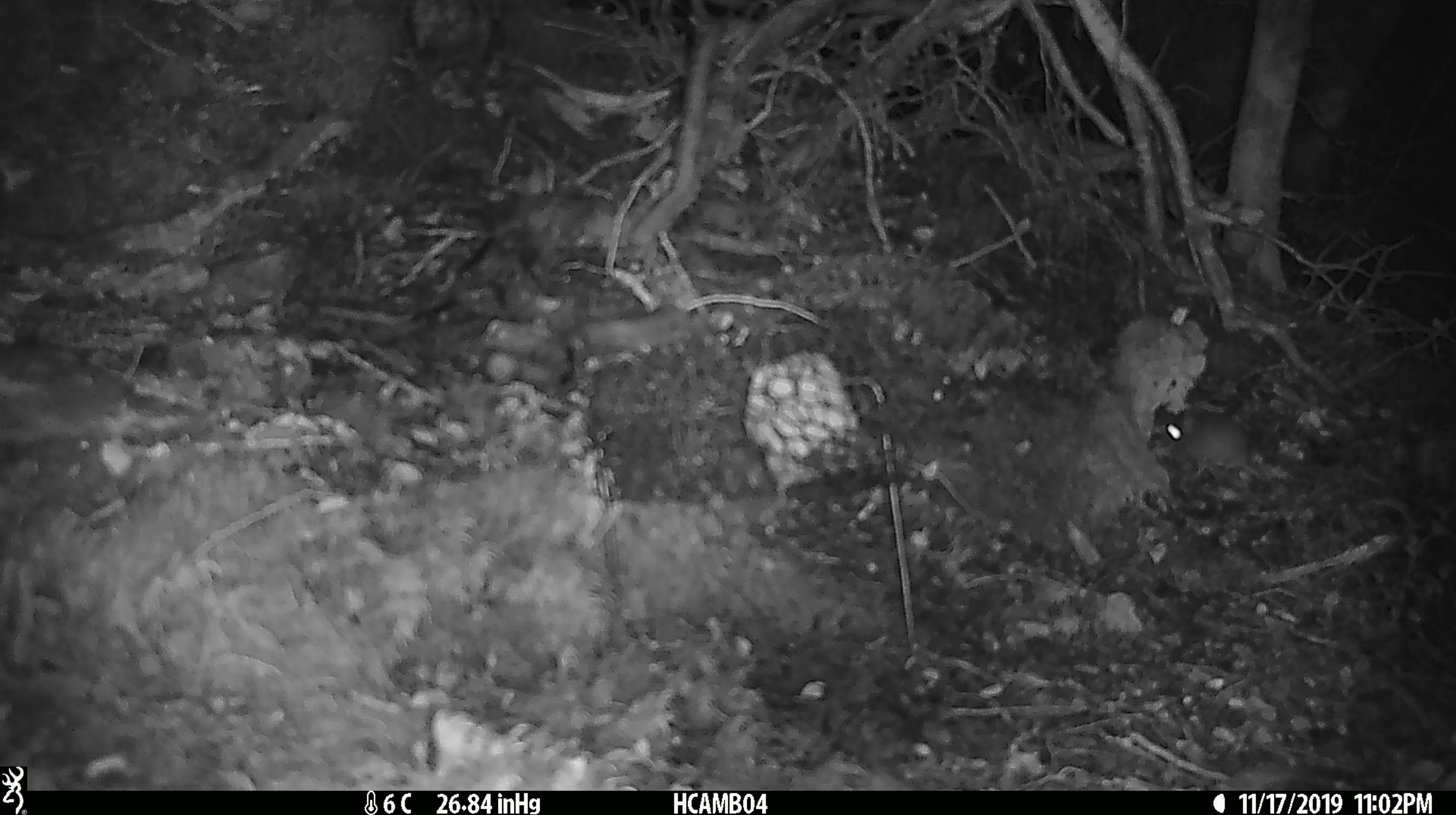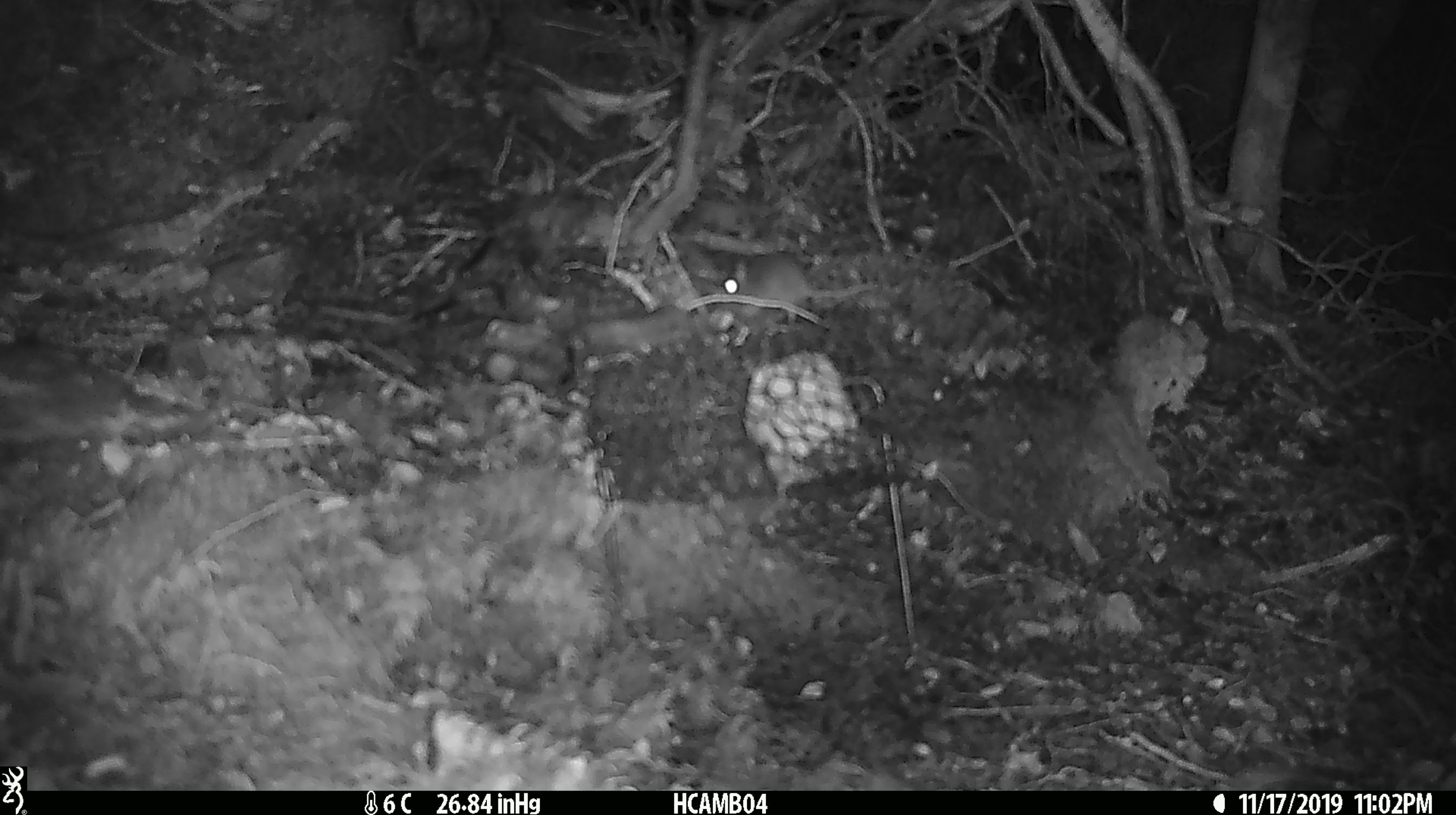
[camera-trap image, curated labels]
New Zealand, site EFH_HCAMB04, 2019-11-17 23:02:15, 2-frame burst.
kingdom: Animalia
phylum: Chordata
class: Mammalia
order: Rodentia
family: Muridae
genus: Mus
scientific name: Mus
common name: mouse